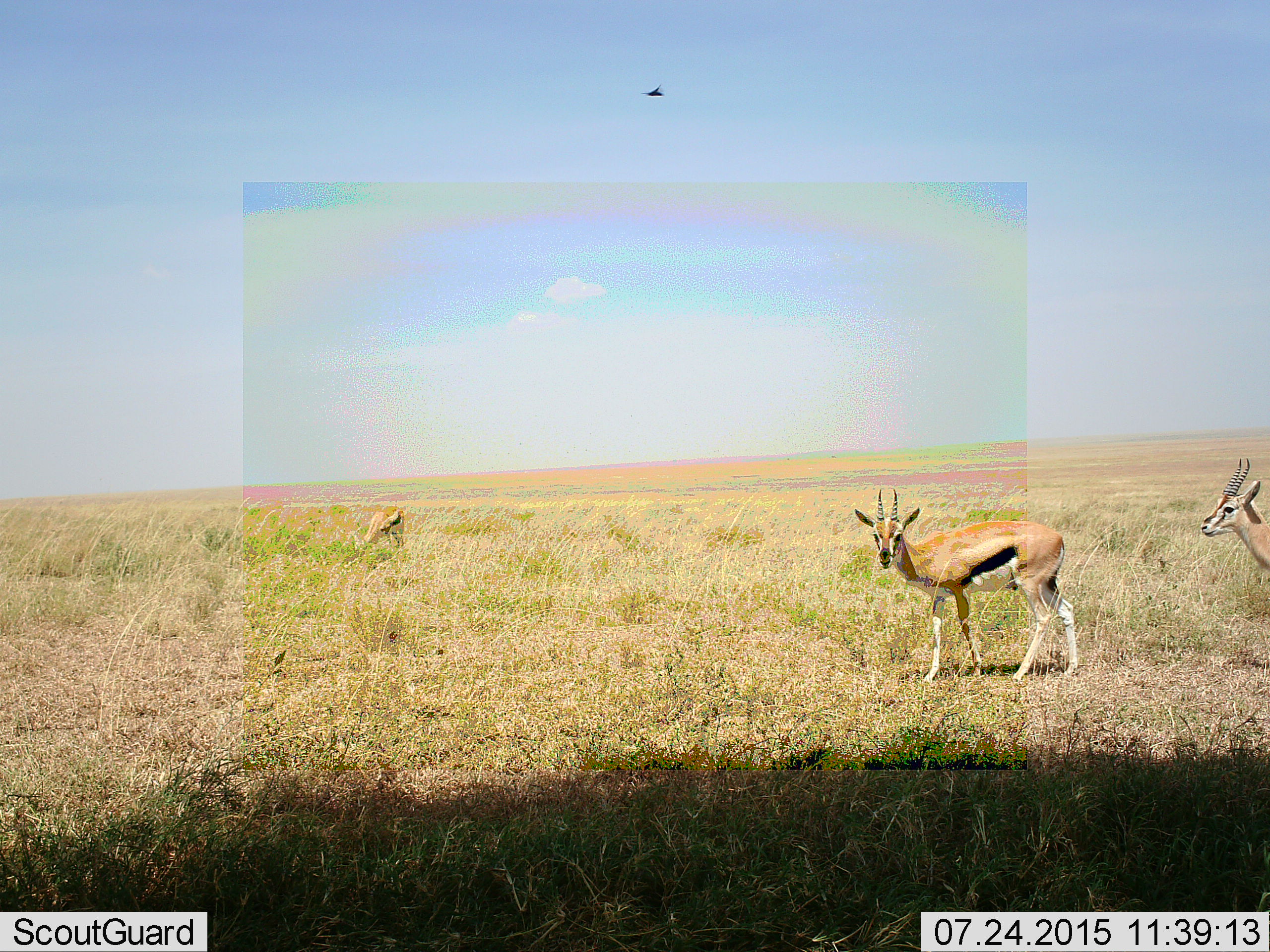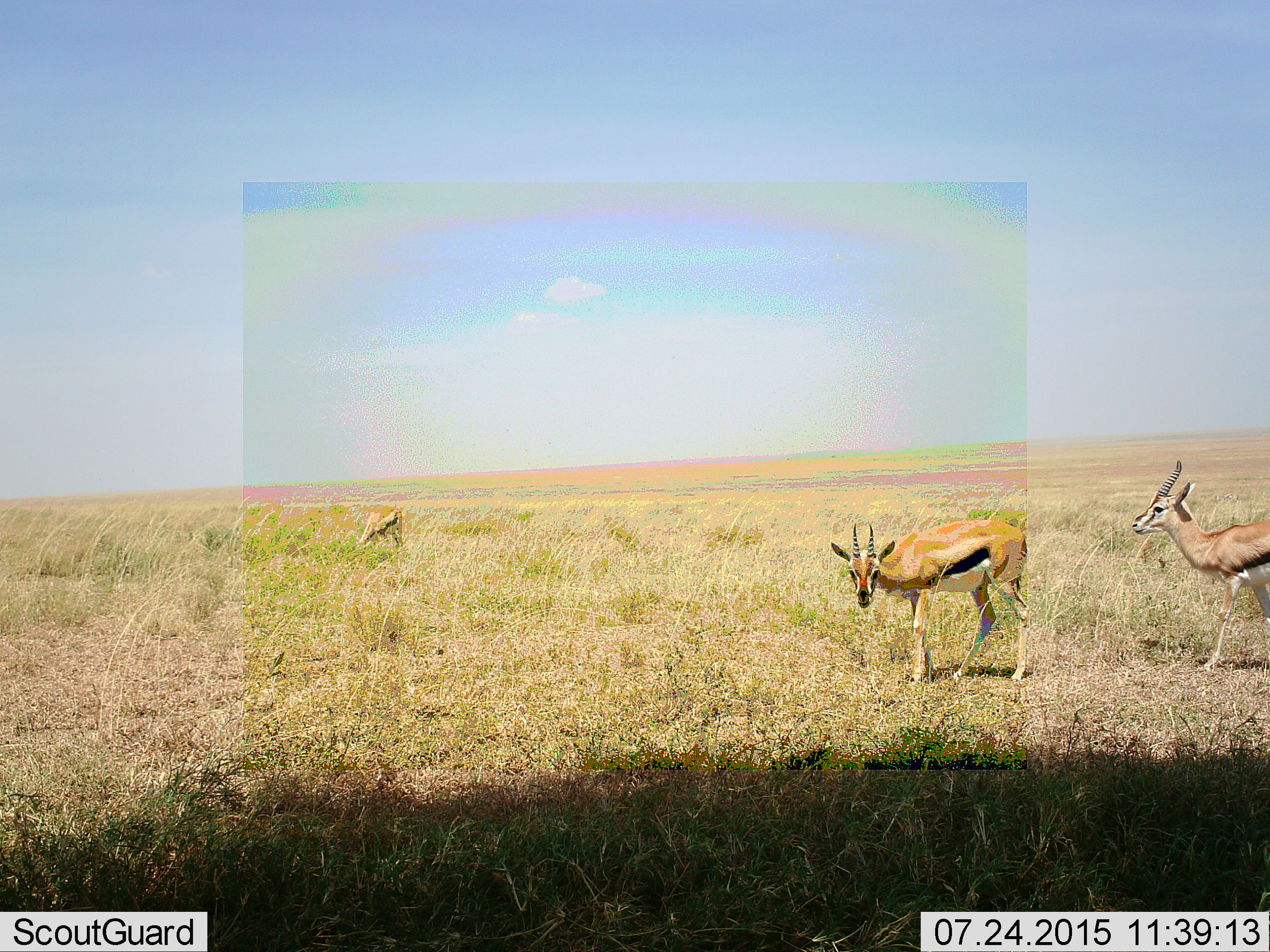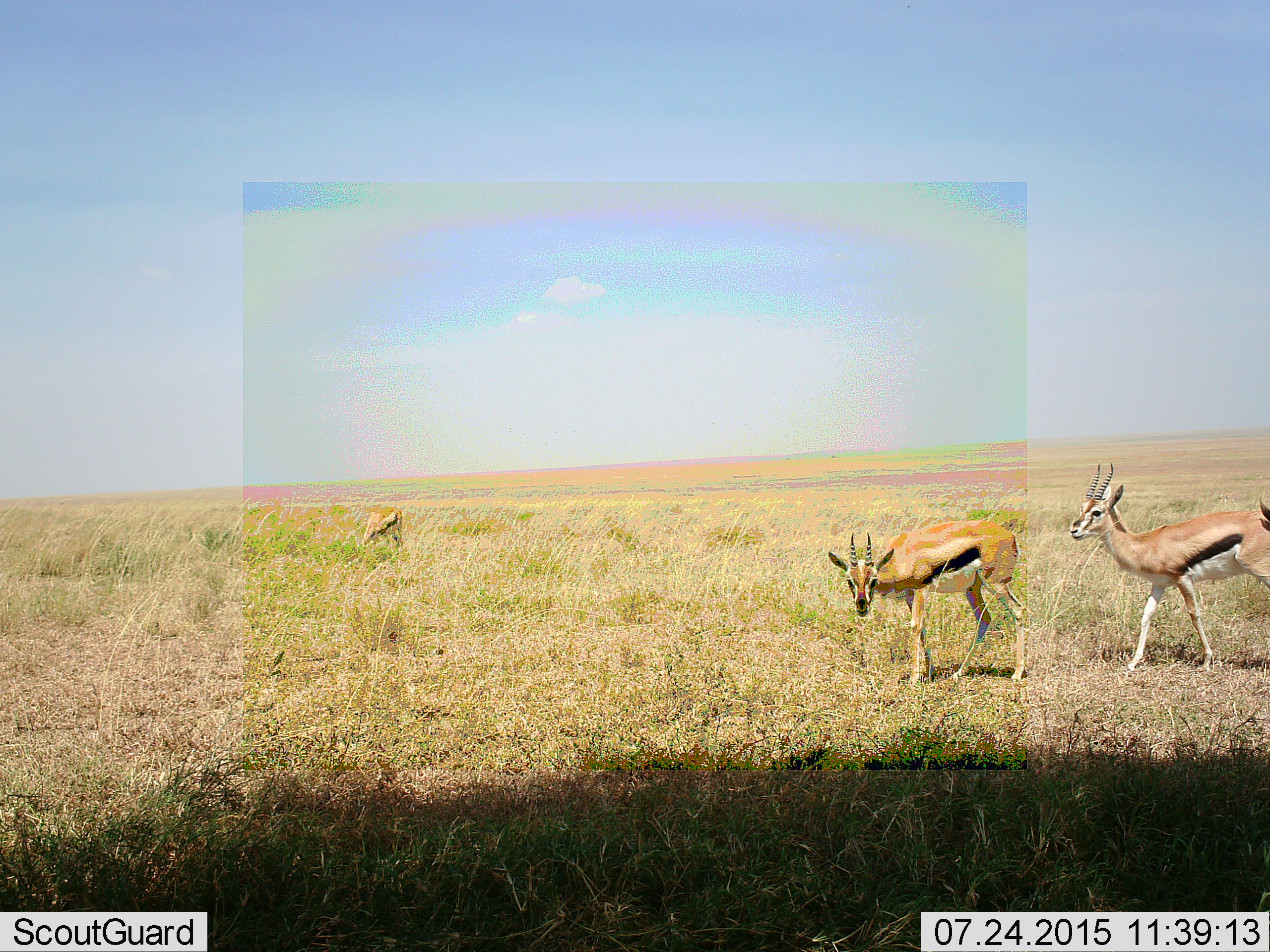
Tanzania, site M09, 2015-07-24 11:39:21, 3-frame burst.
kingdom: Animalia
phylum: Chordata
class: Mammalia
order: Artiodactyla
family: Bovidae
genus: Eudorcas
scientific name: Eudorcas thomsonii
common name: thomson's gazelle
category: gazellethomsons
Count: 4.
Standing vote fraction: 20%.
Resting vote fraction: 0%.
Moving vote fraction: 90%.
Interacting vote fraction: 0%.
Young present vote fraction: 0%.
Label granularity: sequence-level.